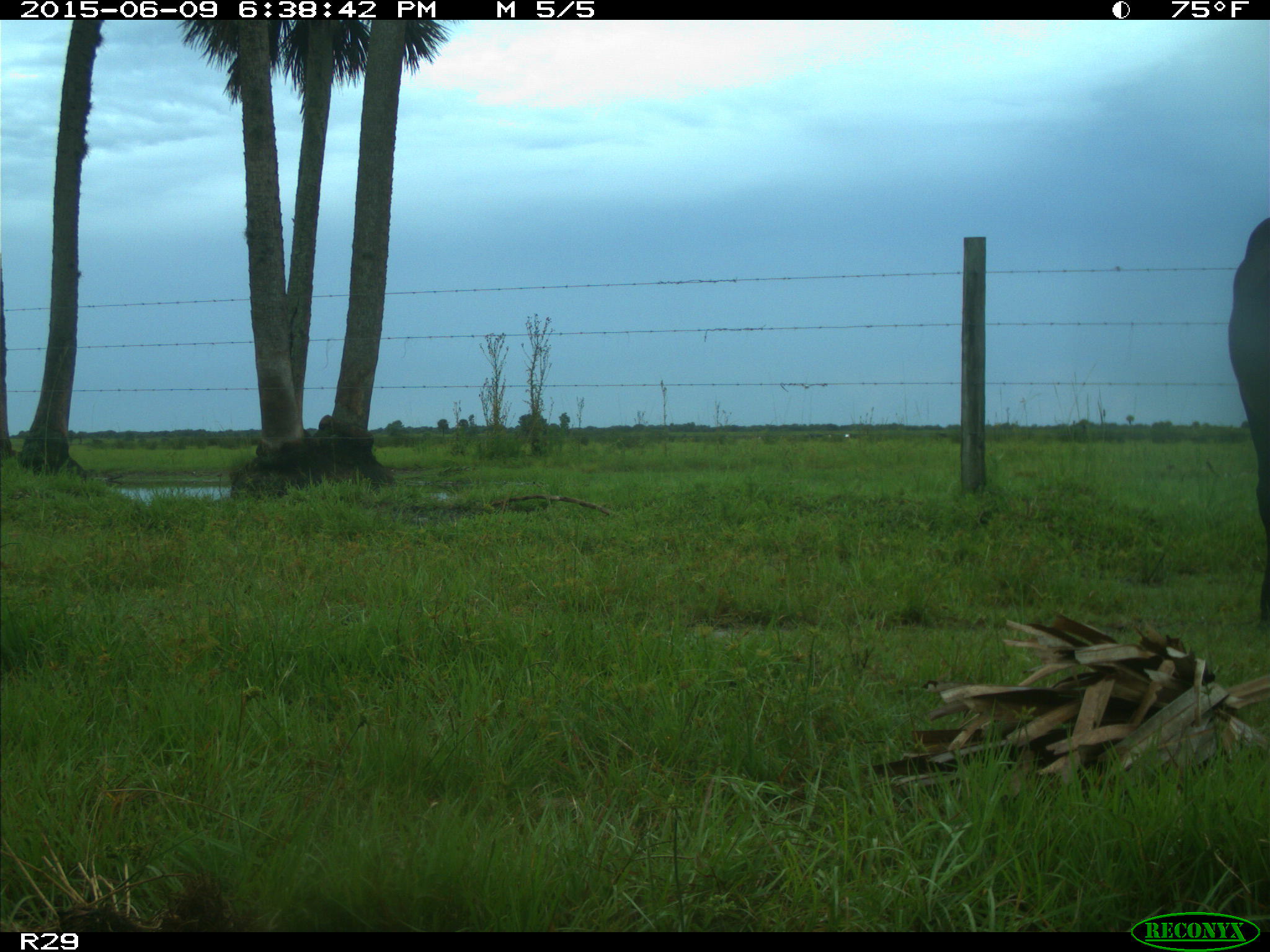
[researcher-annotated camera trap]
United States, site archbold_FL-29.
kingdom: Animalia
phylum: Chordata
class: Mammalia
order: Artiodactyla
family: Bovidae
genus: Bos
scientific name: Bos taurus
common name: domestic cow